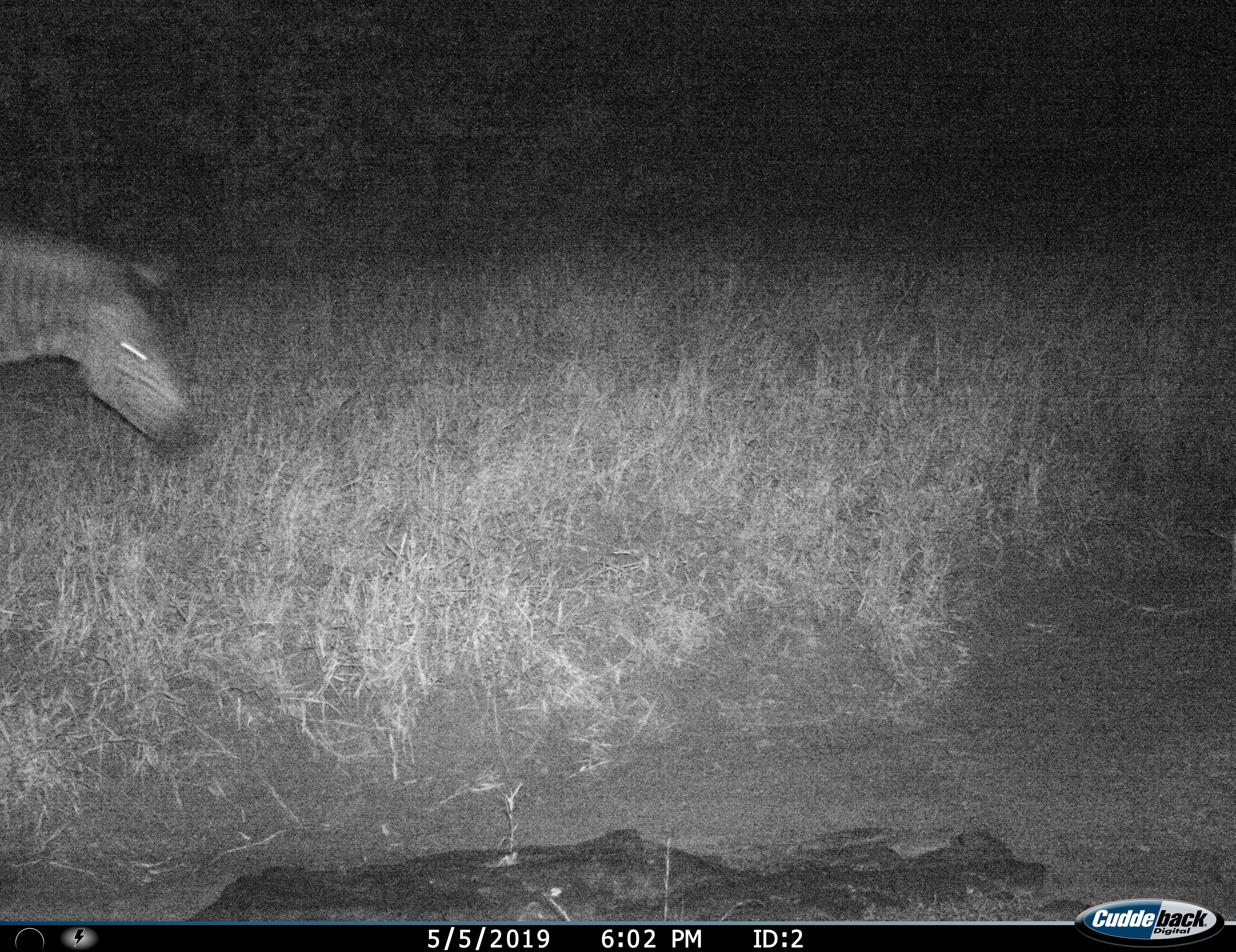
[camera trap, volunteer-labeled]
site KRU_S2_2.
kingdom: Animalia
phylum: Chordata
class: Mammalia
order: Perissodactyla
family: Equidae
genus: Equus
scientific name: Equus quagga burchellii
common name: burchell's zebra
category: zebraburchells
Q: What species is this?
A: Zebraburchells (burchell's zebra) (Equus quagga burchellii).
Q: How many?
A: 1.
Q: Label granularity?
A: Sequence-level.